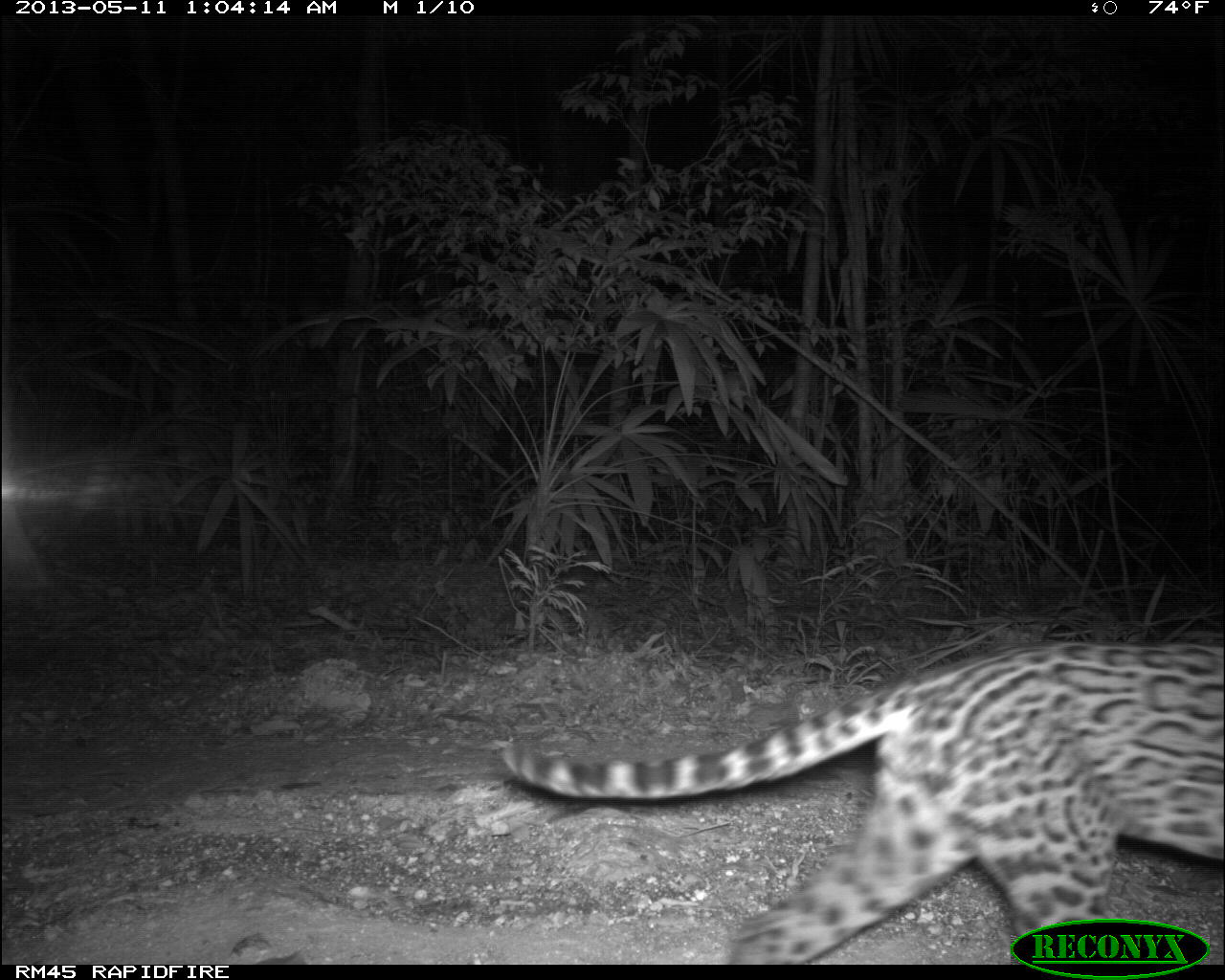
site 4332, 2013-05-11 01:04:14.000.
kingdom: Animalia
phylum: Chordata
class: Mammalia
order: Carnivora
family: Felidae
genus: Leopardus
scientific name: Leopardus pardalis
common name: ocelot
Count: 1.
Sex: female.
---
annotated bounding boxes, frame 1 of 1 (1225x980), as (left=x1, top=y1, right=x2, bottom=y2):
leopardus pardalis: (left=501, top=634, right=1225, bottom=964)